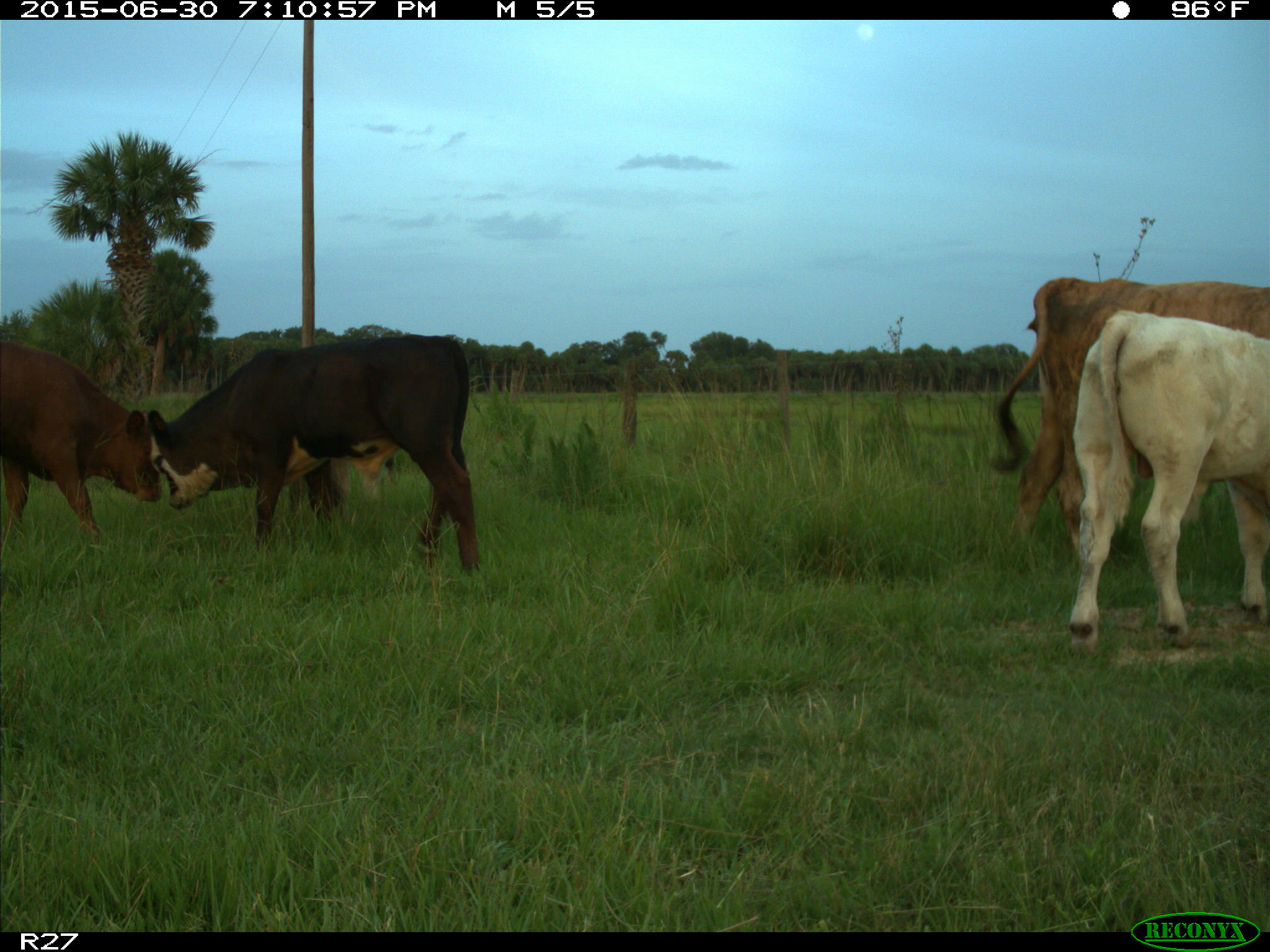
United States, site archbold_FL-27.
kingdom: Animalia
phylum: Chordata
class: Mammalia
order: Artiodactyla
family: Bovidae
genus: Bos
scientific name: Bos taurus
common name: domestic cow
Bos taurus (domestic cow).